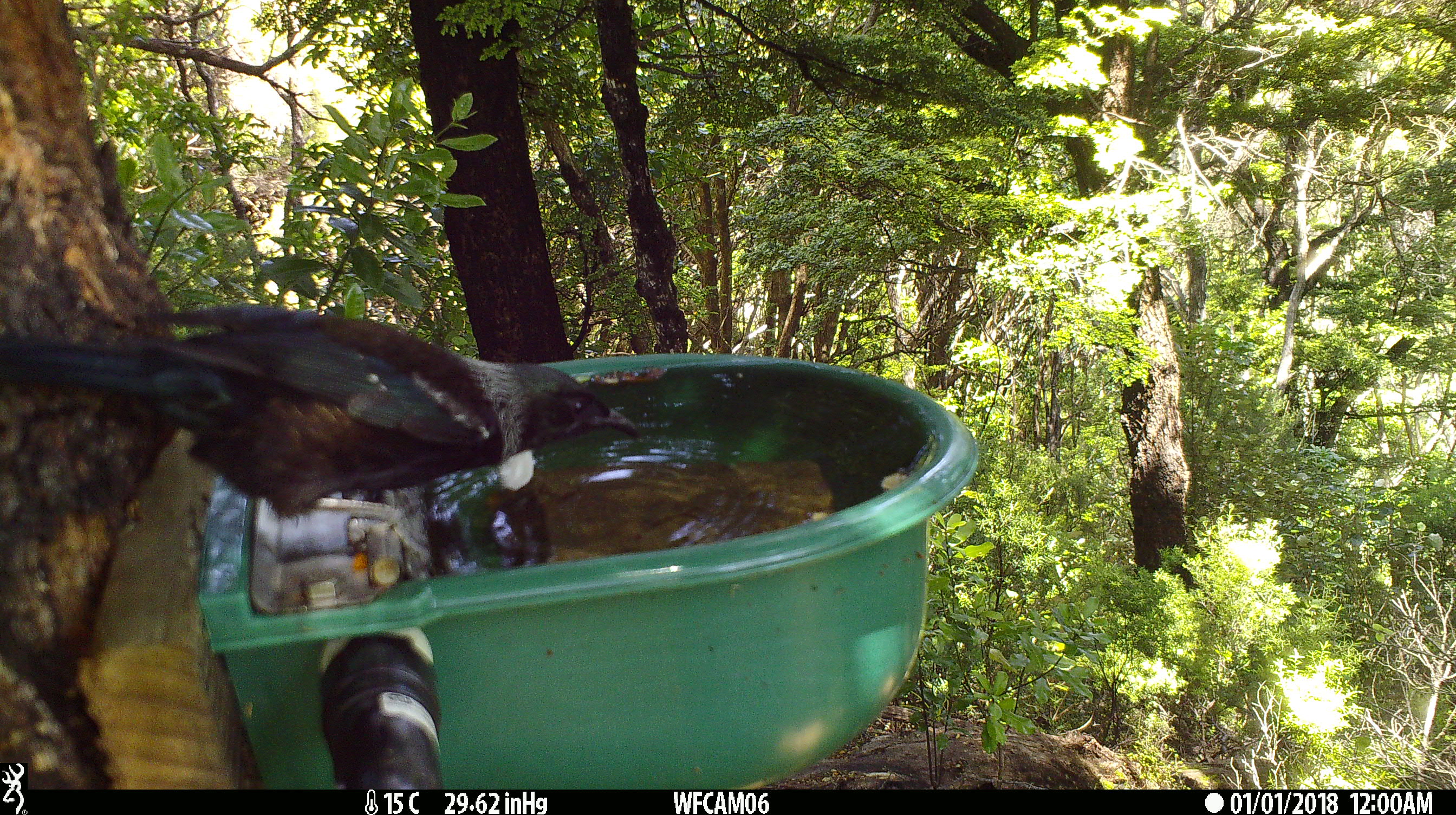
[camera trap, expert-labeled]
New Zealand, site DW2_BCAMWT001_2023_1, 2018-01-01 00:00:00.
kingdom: Animalia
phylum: Chordata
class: Aves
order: Passeriformes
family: Meliphagidae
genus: Prosthemadera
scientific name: Prosthemadera novaeseelandiae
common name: tui